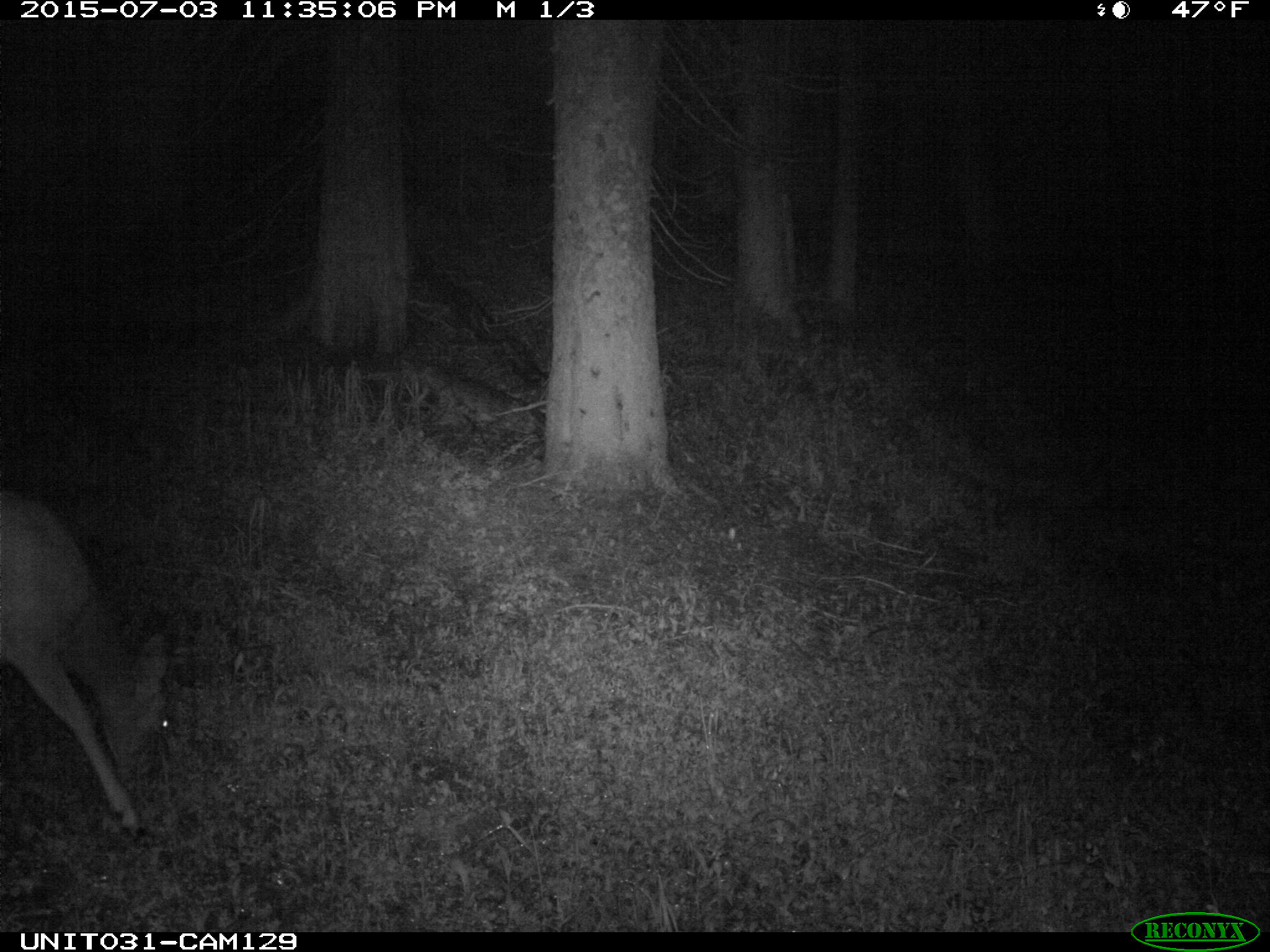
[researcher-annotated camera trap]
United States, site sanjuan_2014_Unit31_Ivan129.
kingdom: Animalia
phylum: Chordata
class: Mammalia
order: Artiodactyla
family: Cervidae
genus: Odocoileus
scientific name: Odocoileus hemionus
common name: mule deer